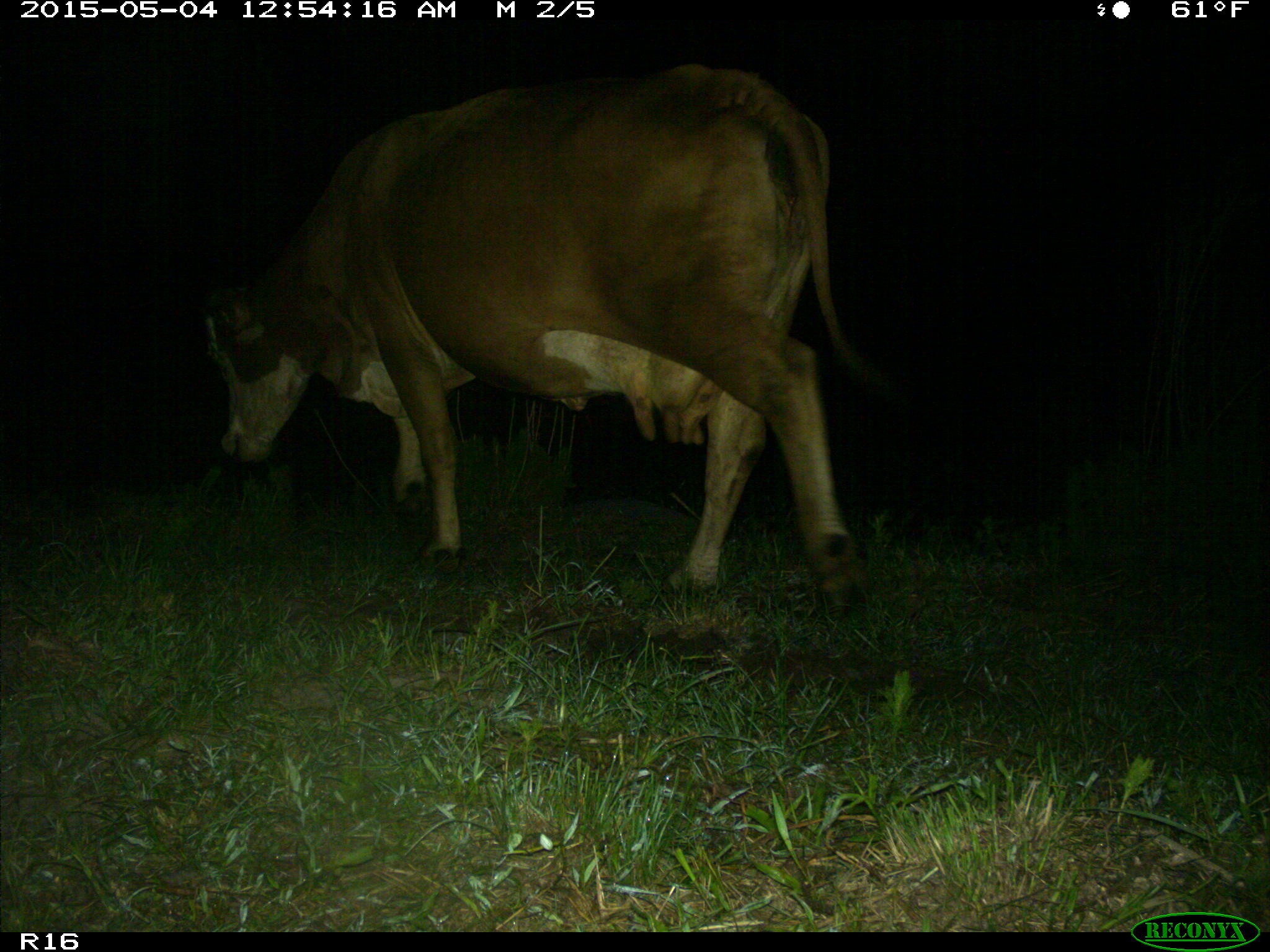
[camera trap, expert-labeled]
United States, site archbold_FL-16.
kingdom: Animalia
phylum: Chordata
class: Mammalia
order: Artiodactyla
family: Bovidae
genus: Bos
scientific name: Bos taurus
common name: domestic cow